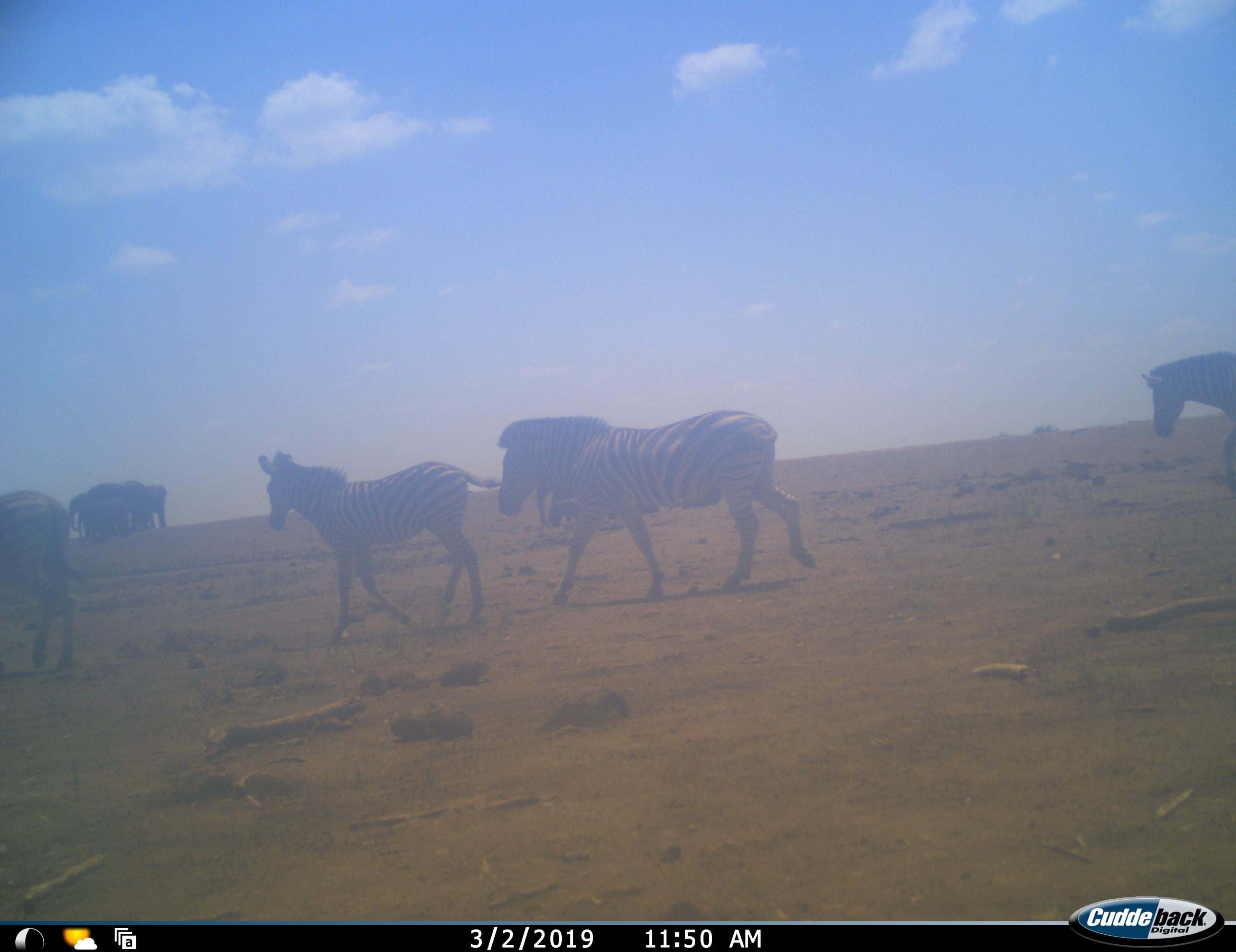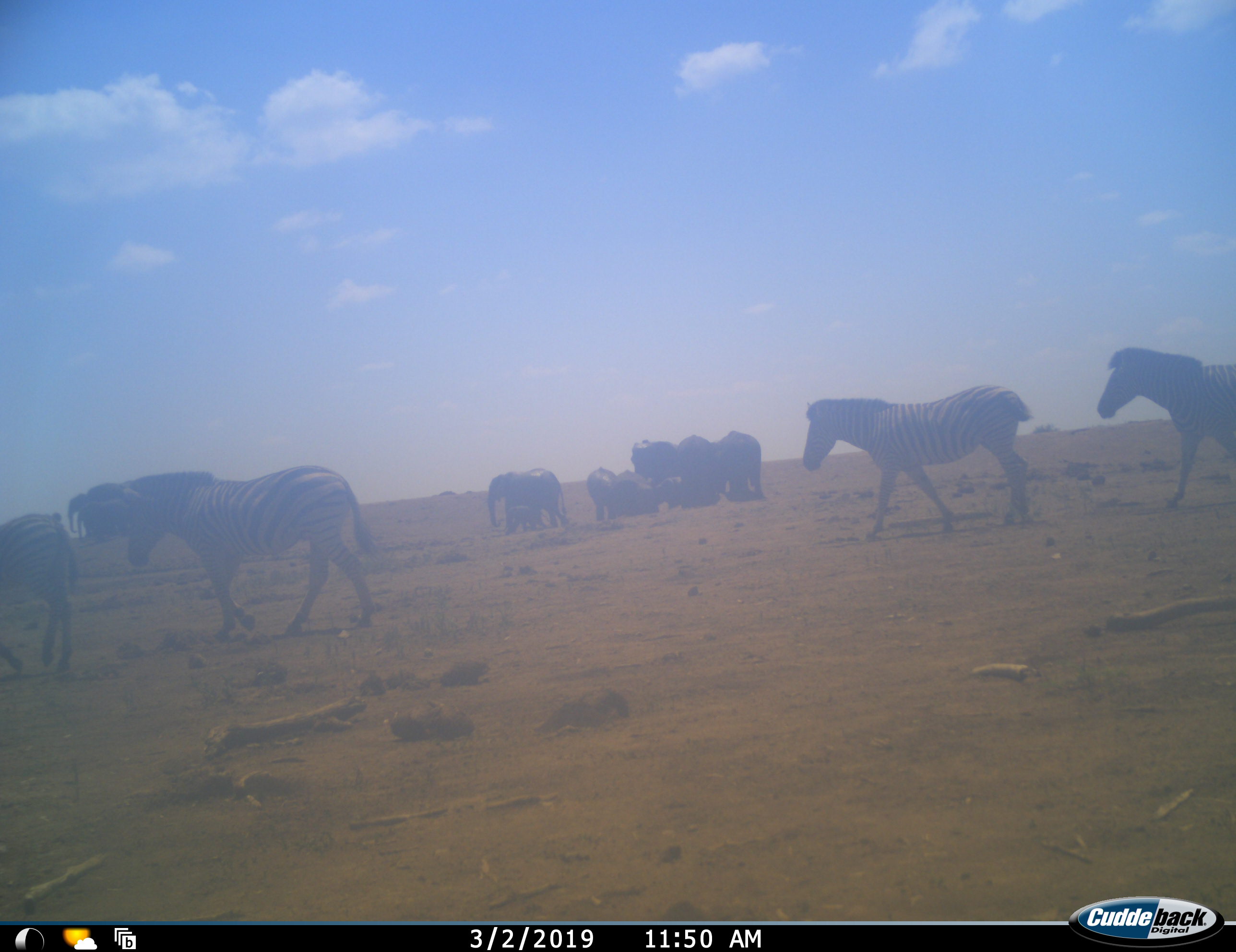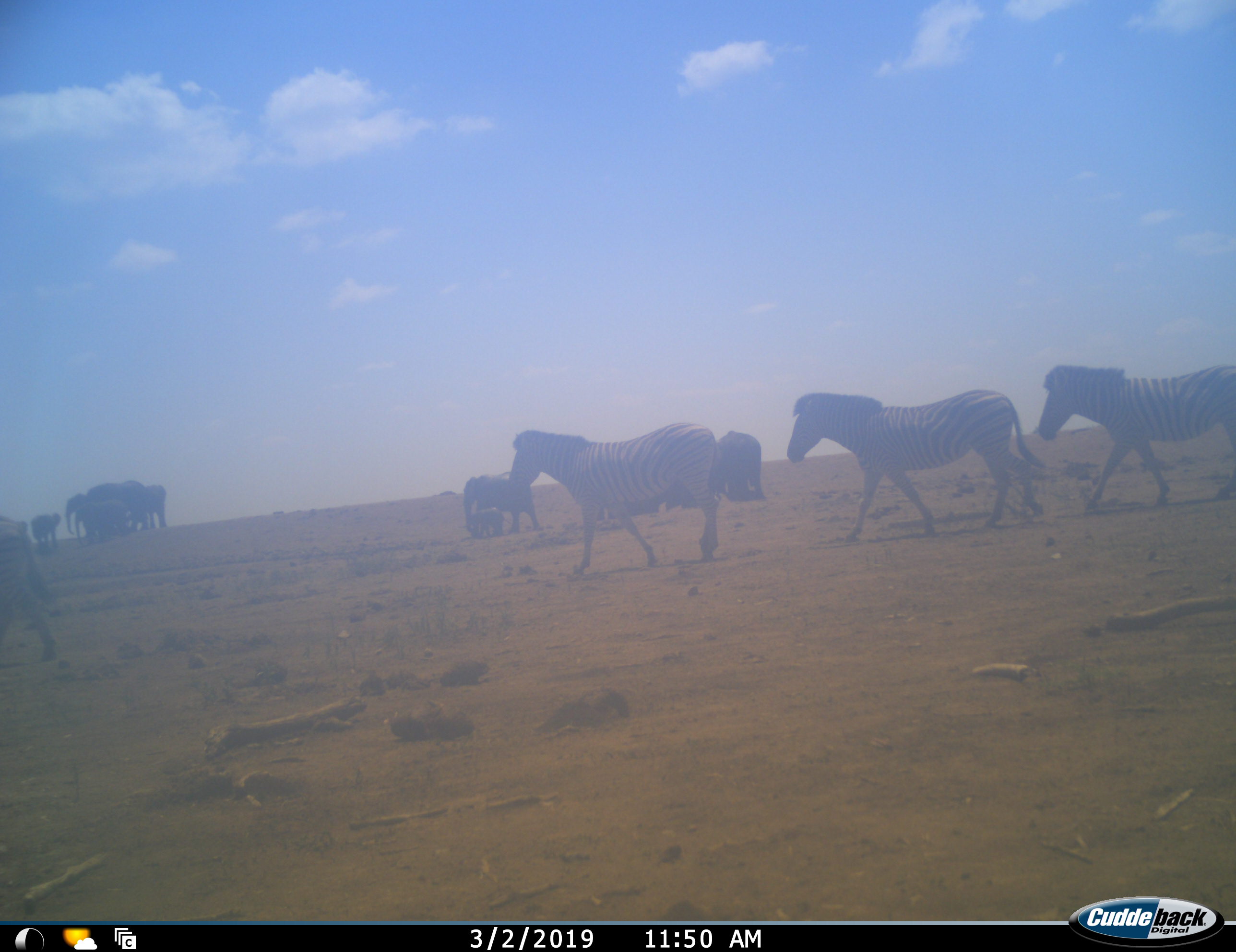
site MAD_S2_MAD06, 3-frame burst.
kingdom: Animalia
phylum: Chordata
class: Mammalia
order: Perissodactyla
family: Equidae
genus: Equus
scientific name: Equus quagga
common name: plains zebra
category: zebraplains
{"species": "zebraplains (plains zebra) (Equus quagga)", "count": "5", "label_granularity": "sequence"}